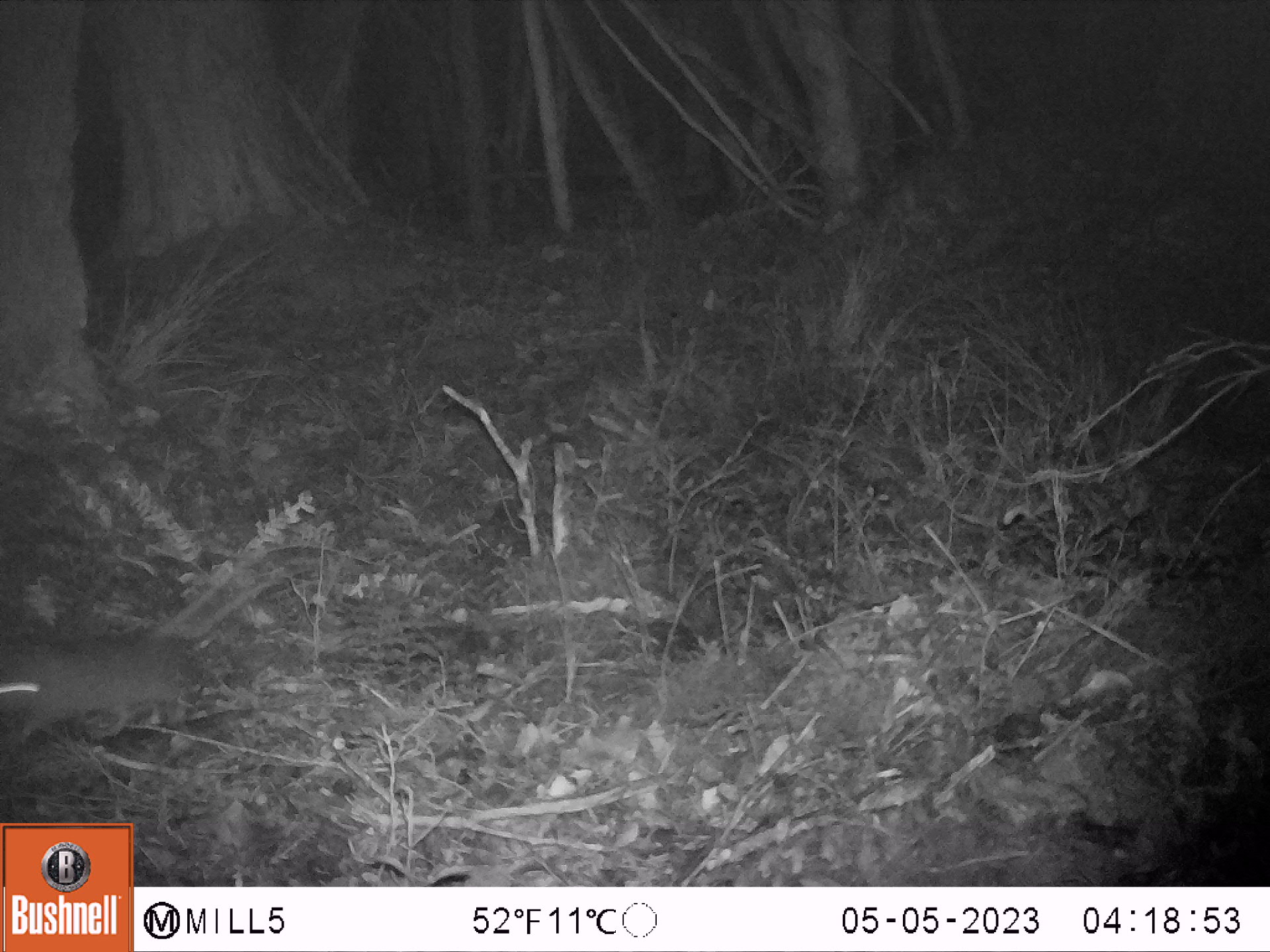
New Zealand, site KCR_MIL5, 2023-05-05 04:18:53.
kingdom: Animalia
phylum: Chordata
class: Mammalia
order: Rodentia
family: Muridae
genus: Rattus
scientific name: Rattus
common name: rat